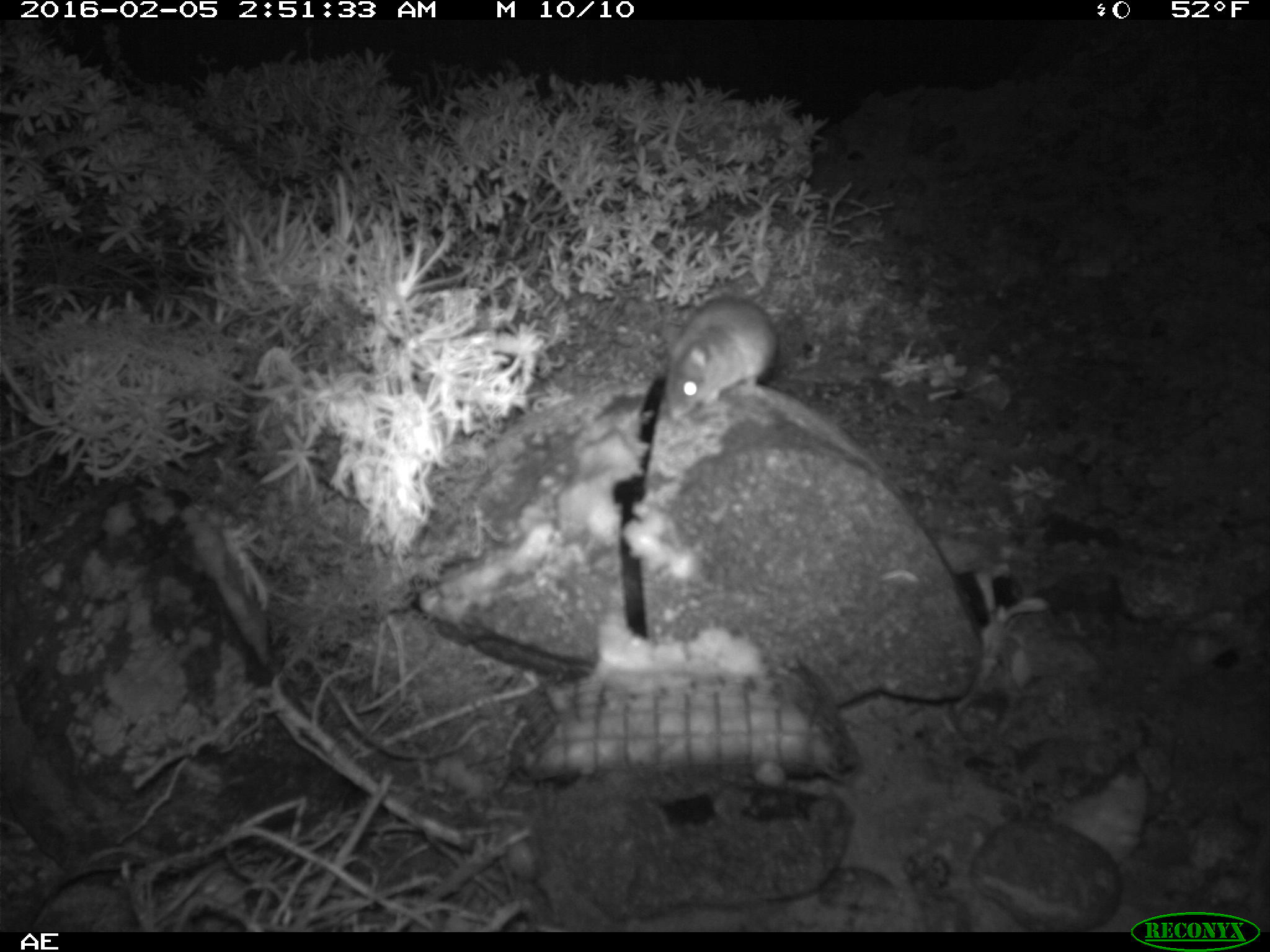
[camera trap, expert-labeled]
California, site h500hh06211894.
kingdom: Animalia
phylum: Chordata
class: Mammalia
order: Rodentia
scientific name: Rodentia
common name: rodent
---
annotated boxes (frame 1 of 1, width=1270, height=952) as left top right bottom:
rodent: 665 294 778 422